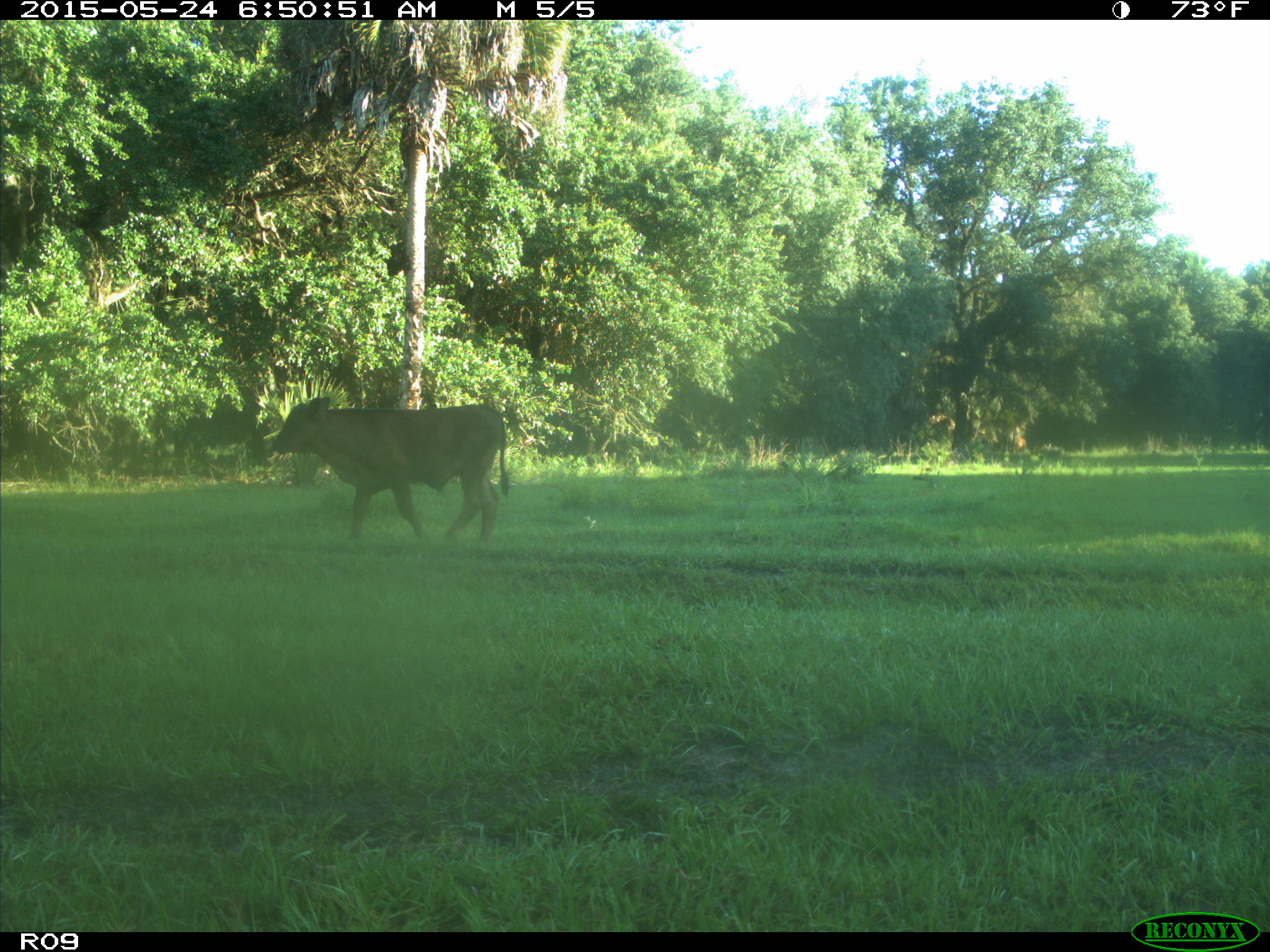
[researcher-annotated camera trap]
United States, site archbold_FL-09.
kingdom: Animalia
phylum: Chordata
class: Mammalia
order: Artiodactyla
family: Bovidae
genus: Bos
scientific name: Bos taurus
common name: domestic cow